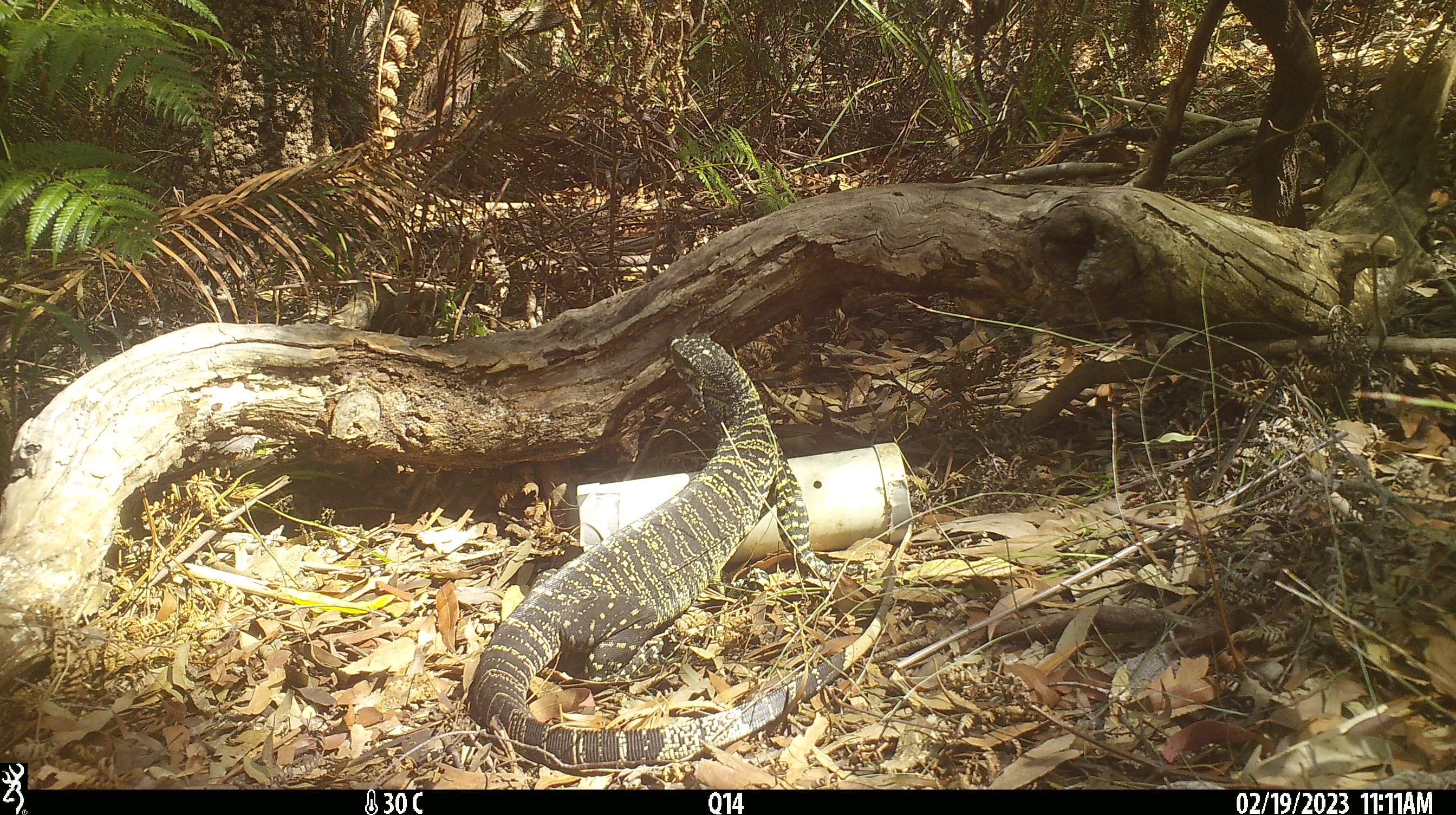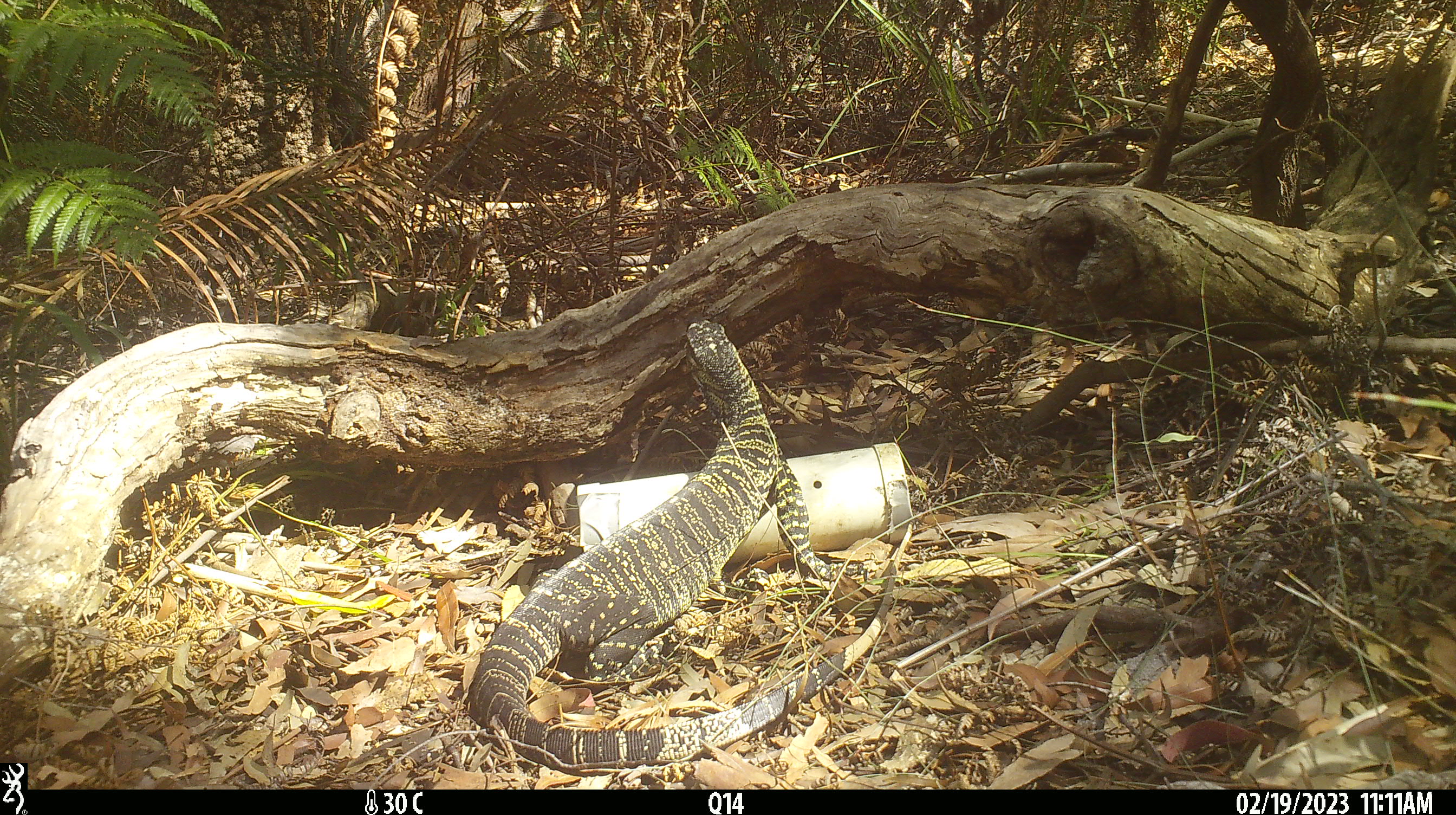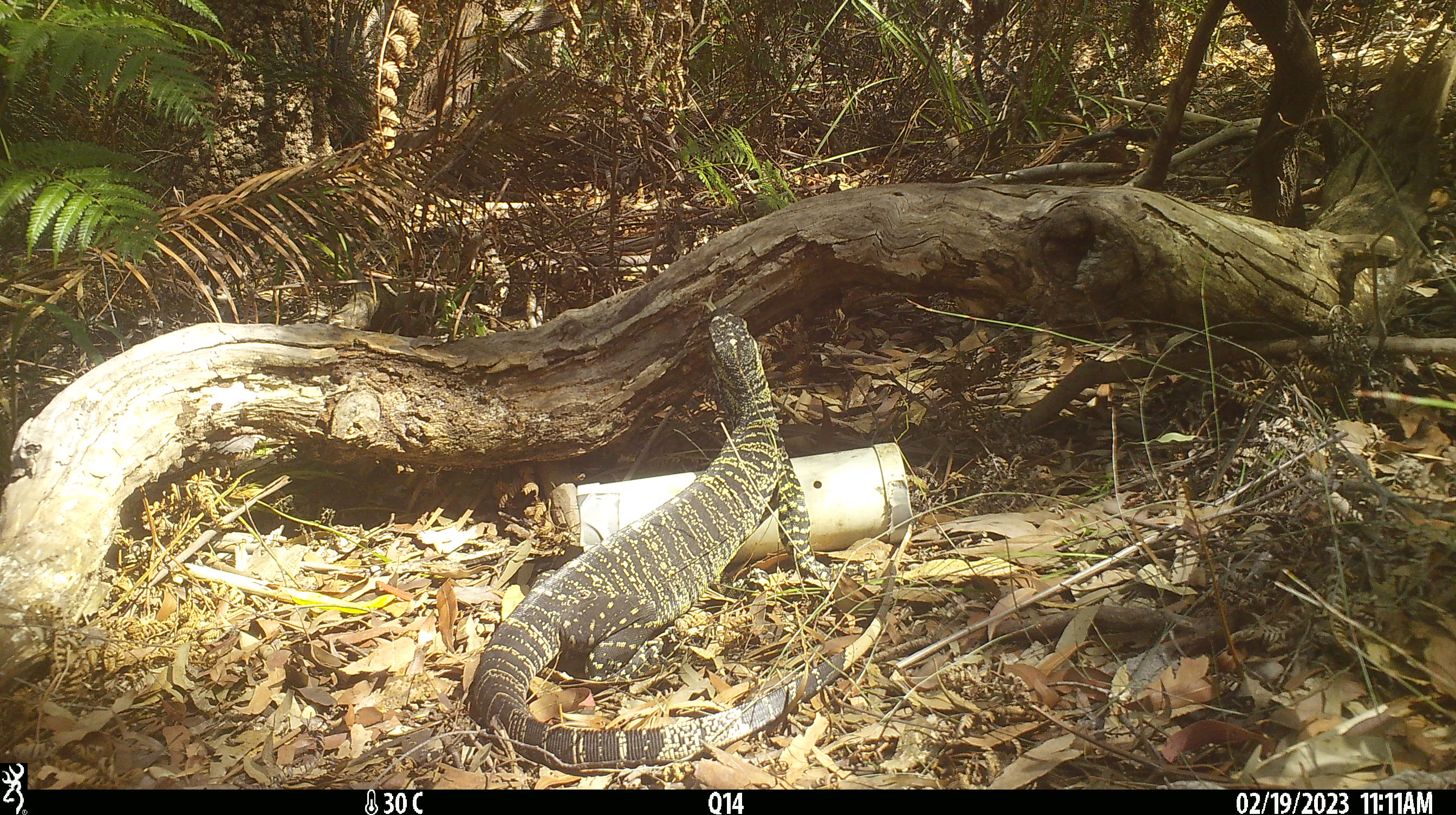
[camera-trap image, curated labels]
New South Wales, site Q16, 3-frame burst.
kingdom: Animalia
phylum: Chordata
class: Reptilia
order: Squamata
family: Varanidae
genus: Varanus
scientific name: Varanus varius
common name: lace monitor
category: goanna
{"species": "goanna (lace monitor) (Varanus varius)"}